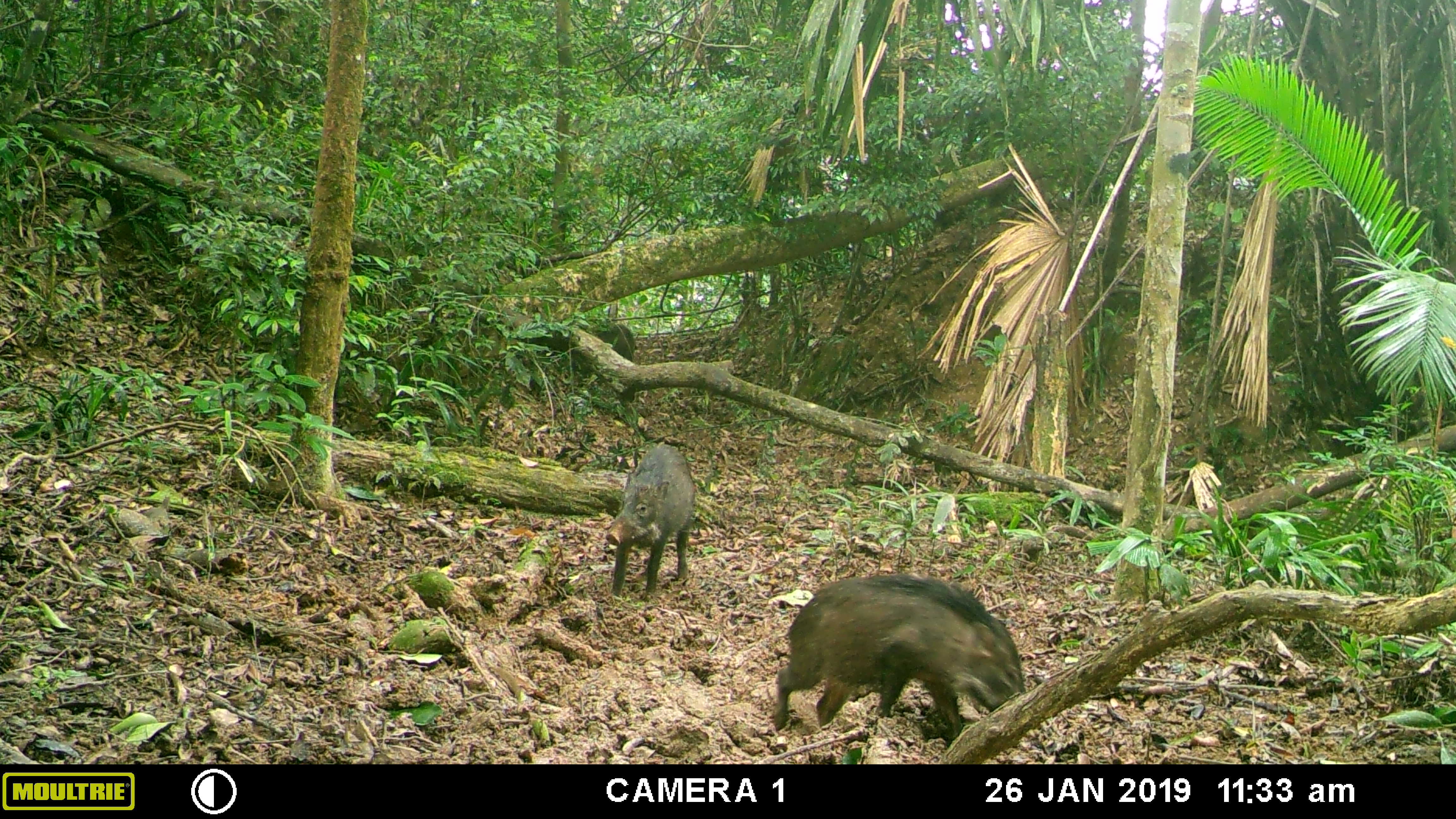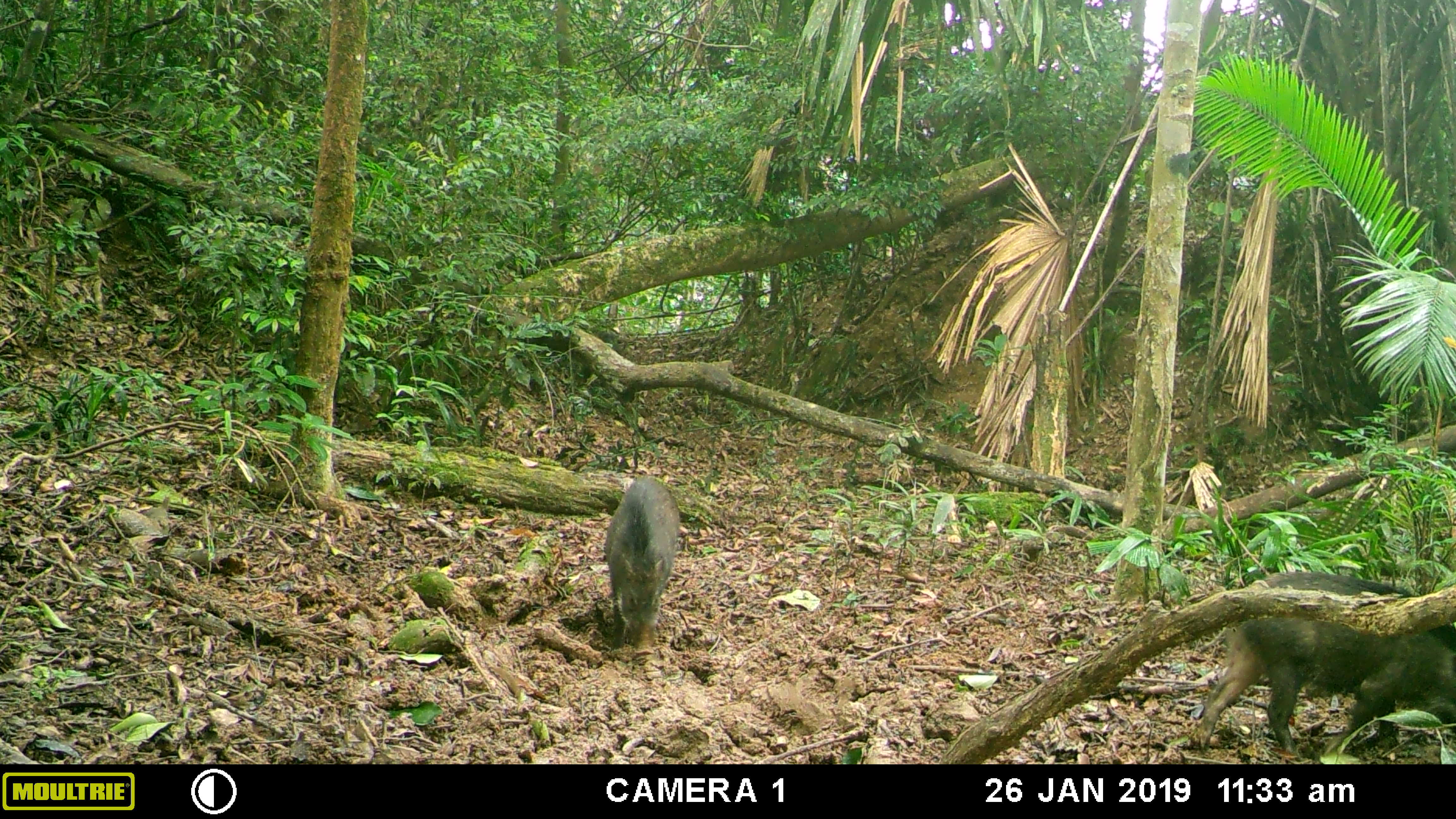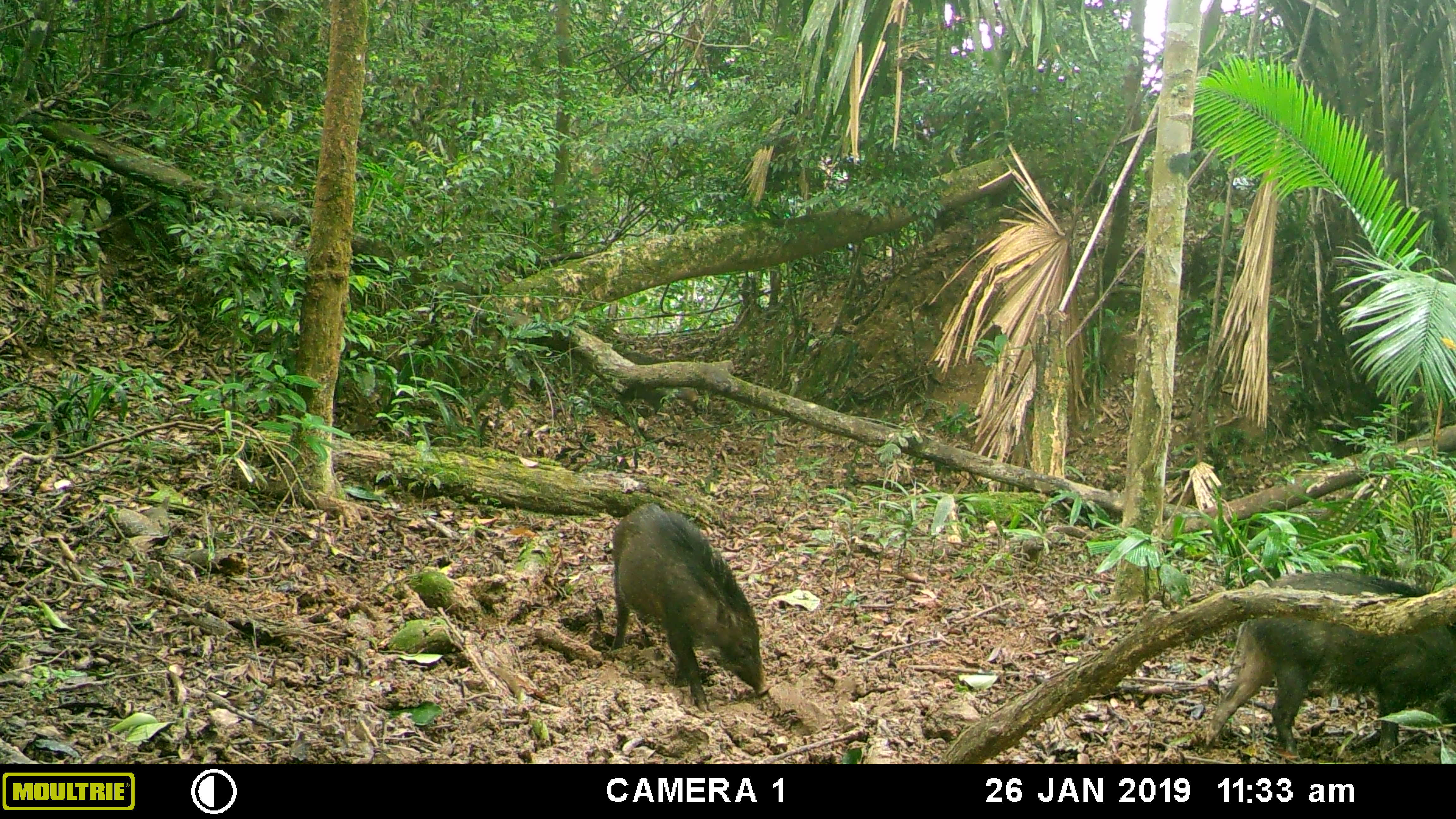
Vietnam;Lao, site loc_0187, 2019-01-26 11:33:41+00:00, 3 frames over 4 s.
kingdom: Animalia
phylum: Chordata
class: Mammalia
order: Artiodactyla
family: Suidae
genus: Sus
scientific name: Sus scrofa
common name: eurasian wild pig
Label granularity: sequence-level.